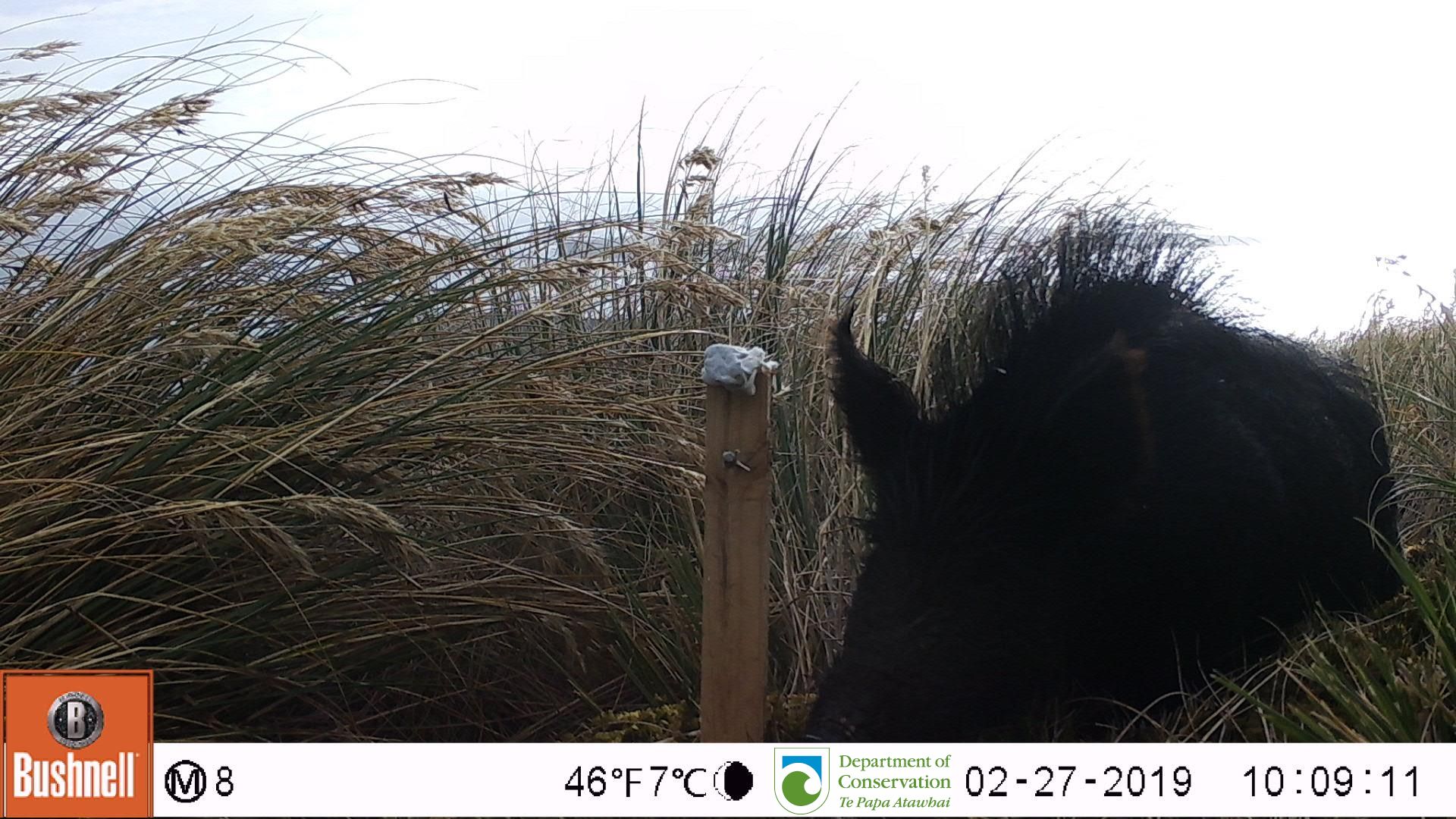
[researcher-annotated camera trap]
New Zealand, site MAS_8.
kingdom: Animalia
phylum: Chordata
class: Mammalia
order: Artiodactyla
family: Suidae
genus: Sus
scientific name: Sus scrofa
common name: pig